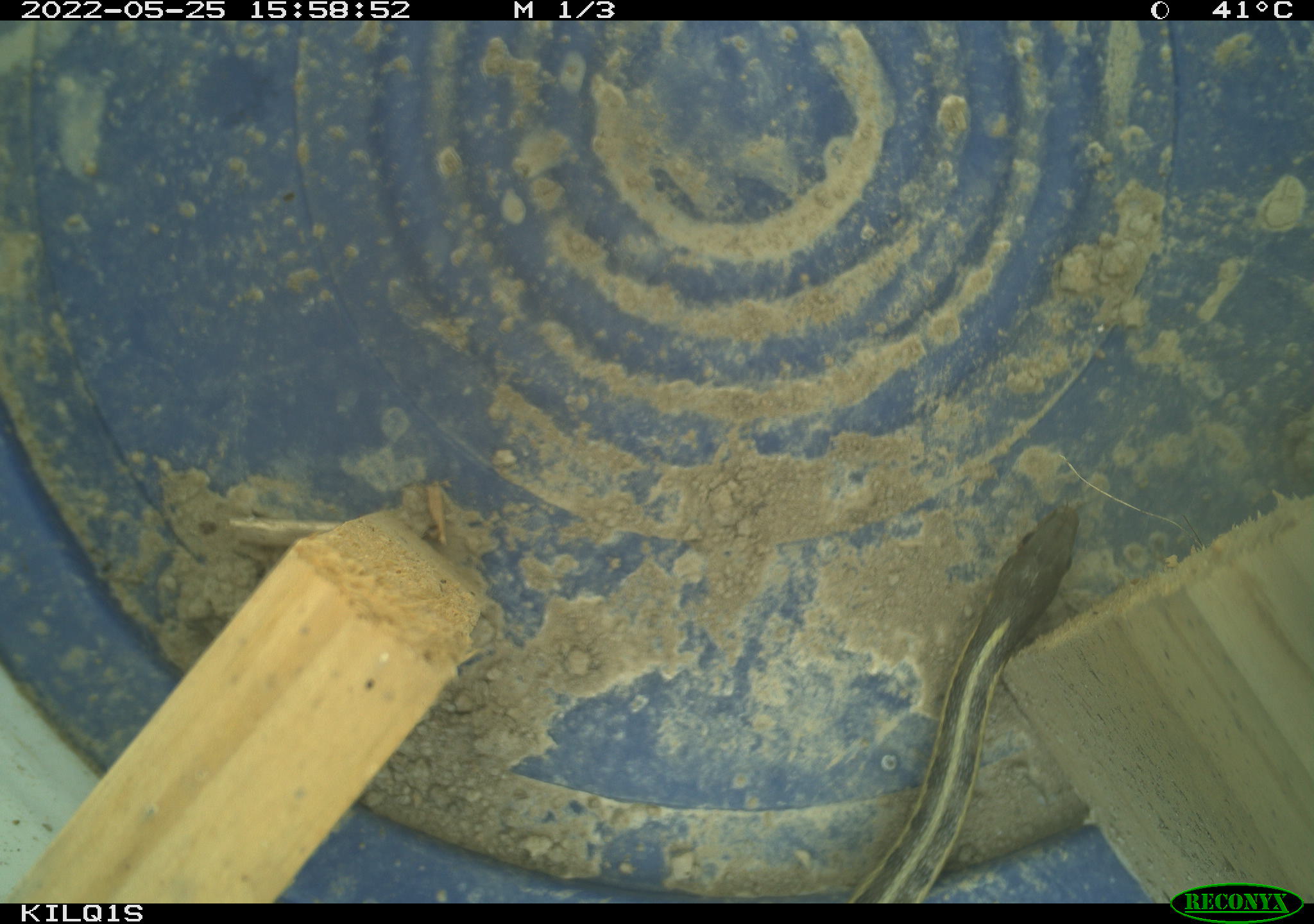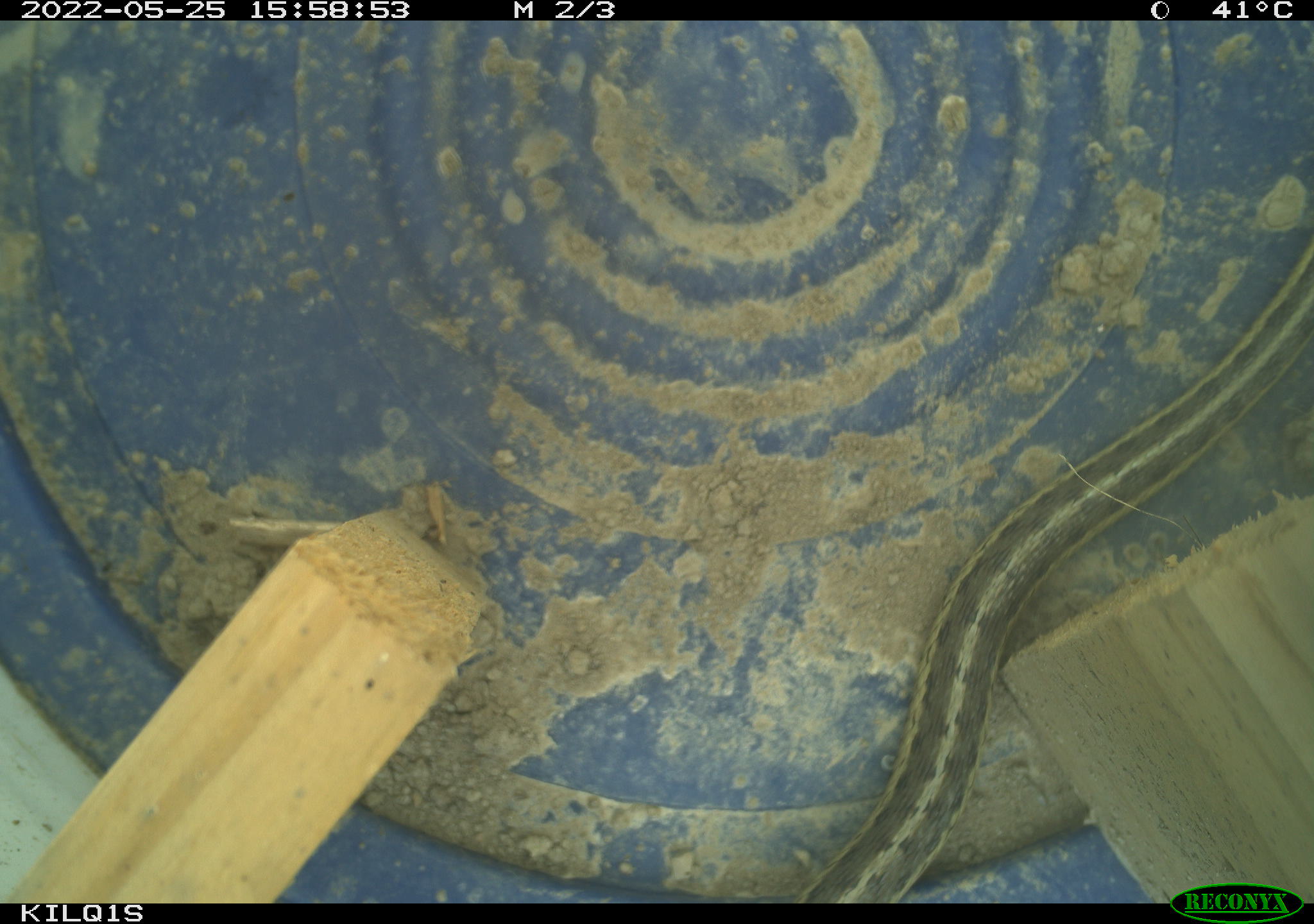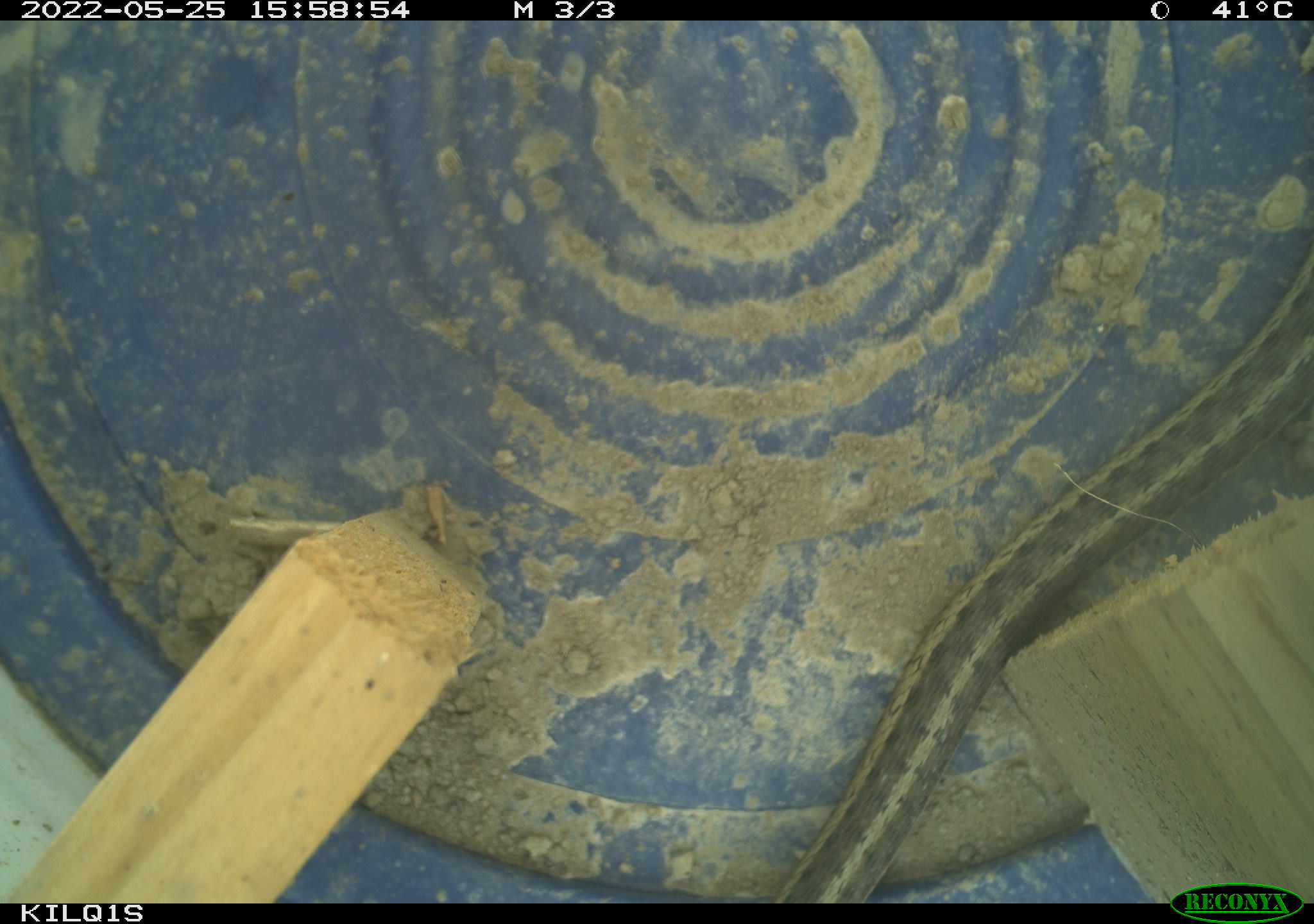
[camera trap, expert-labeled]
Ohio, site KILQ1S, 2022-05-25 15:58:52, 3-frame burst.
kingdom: Animalia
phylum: Chordata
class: Reptilia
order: Squamata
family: Colubridae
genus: Thamnophis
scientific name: Thamnophis sirtalis sirtalis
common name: eastern gartersnake